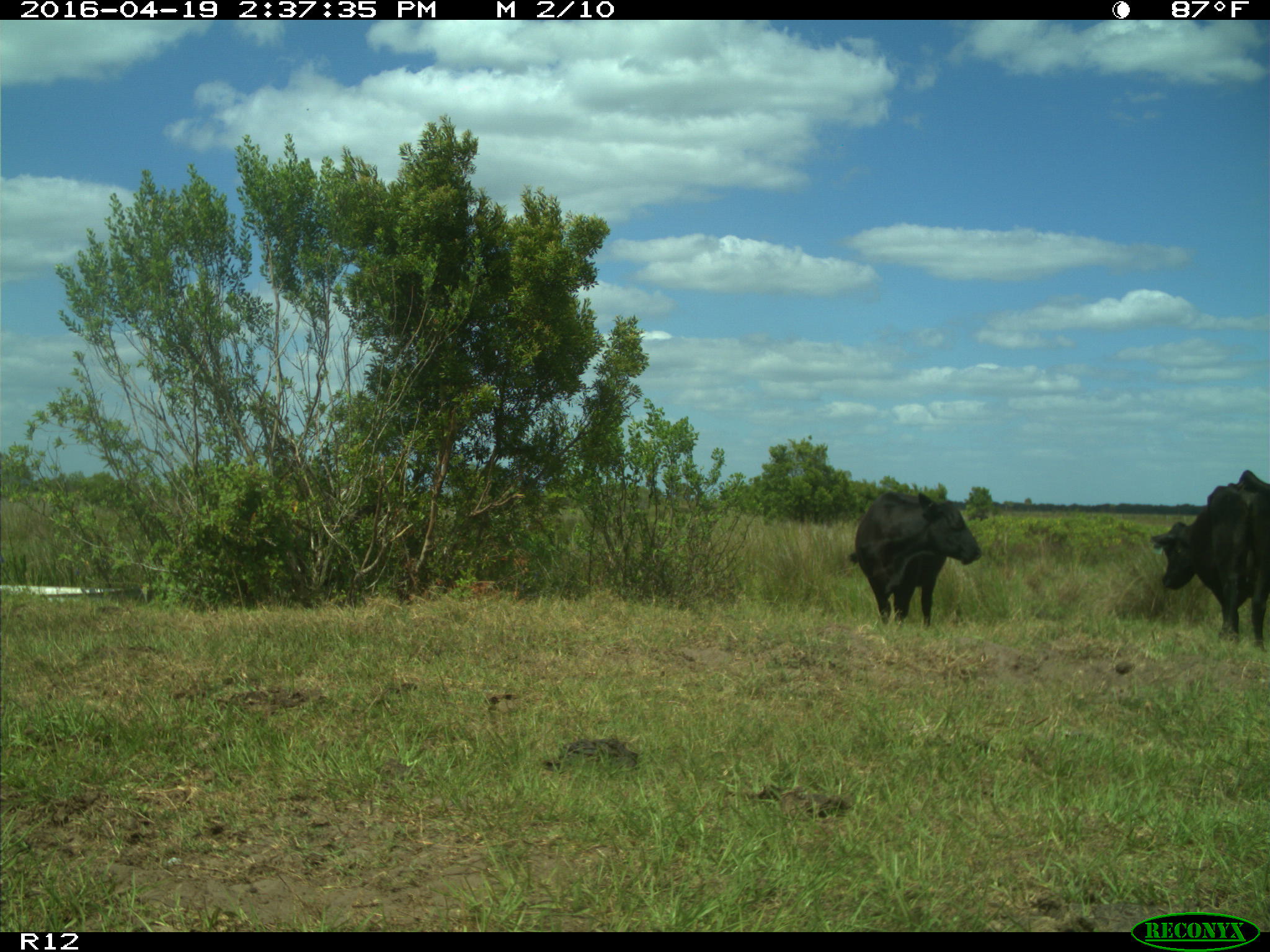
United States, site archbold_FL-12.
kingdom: Animalia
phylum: Chordata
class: Mammalia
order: Artiodactyla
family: Bovidae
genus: Bos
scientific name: Bos taurus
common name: domestic cow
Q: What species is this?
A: Bos taurus (domestic cow).